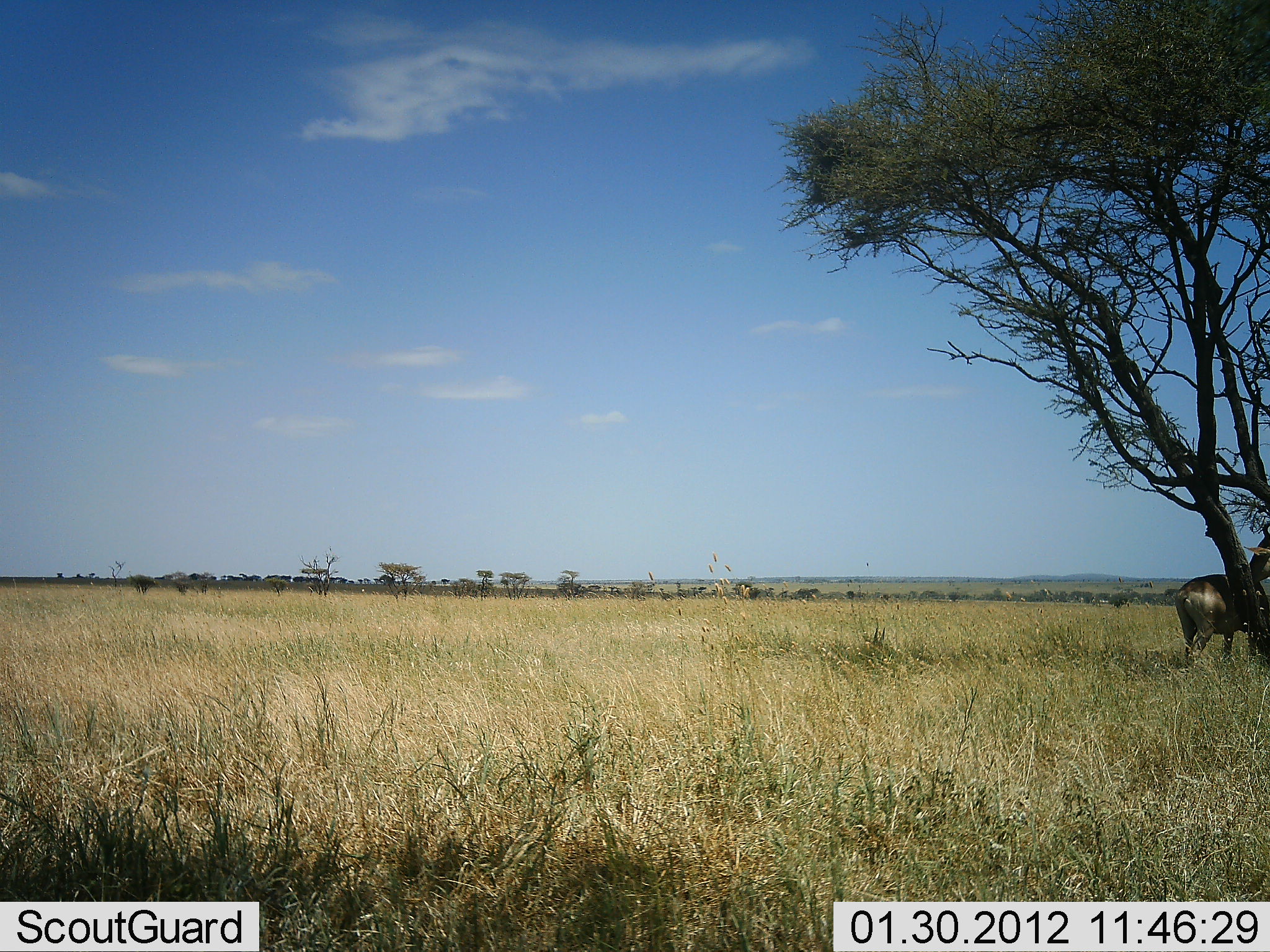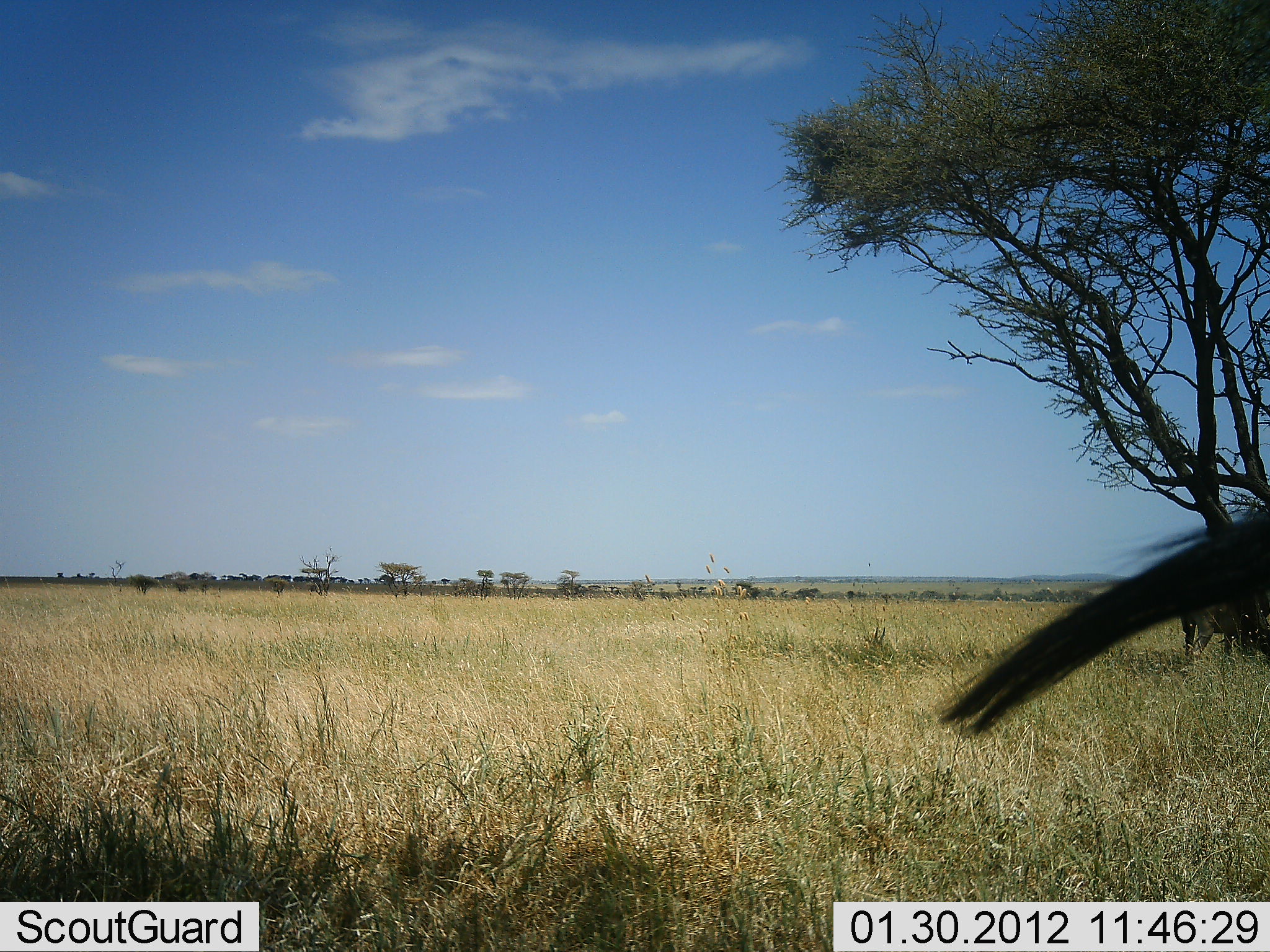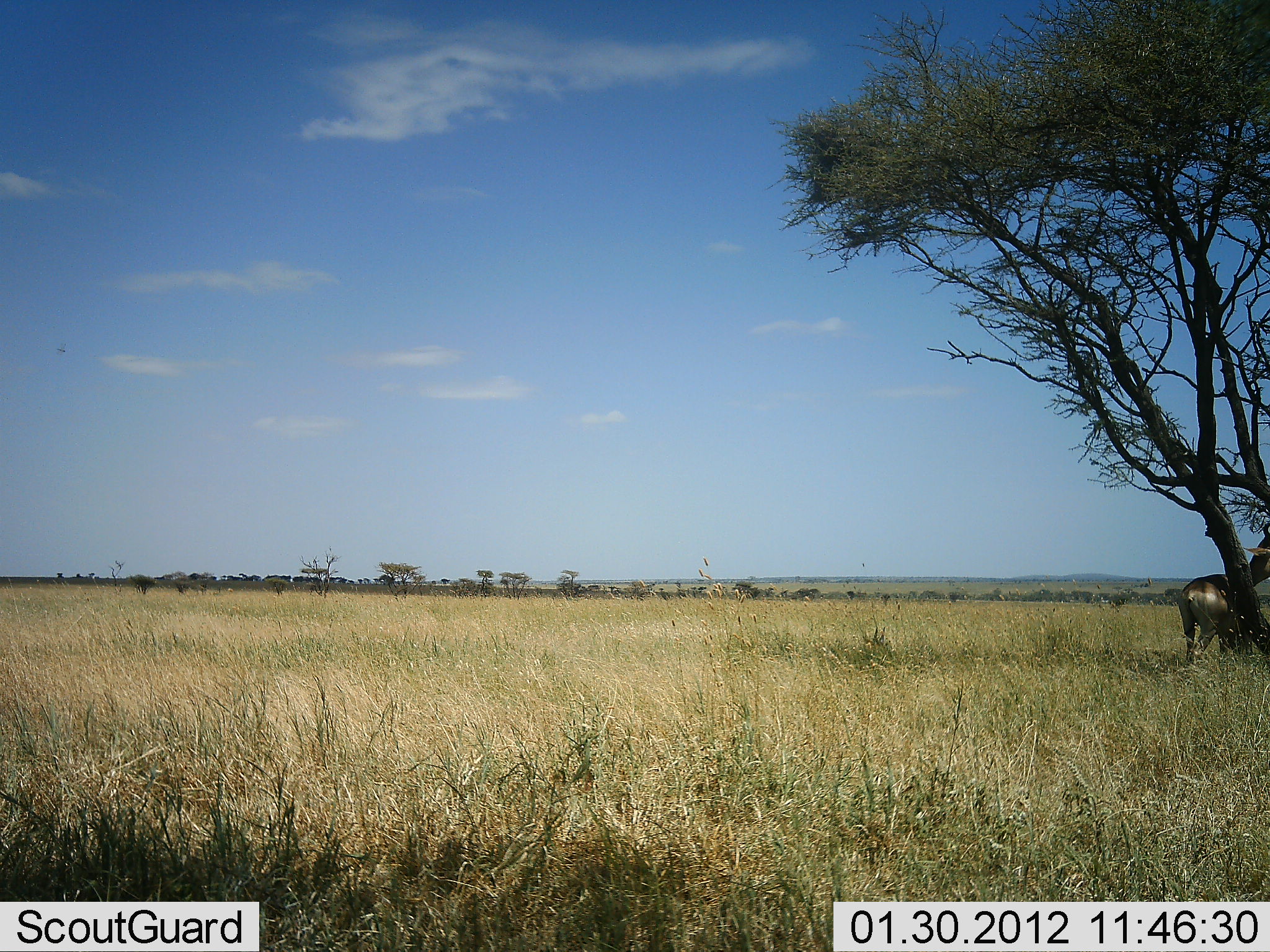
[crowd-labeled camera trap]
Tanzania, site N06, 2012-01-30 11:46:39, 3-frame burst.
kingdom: Animalia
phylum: Chordata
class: Mammalia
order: Artiodactyla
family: Bovidae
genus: Connochaetes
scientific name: Connochaetes taurinus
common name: blue wildebeest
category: wildebeest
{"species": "wildebeest (blue wildebeest) (Connochaetes taurinus)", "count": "2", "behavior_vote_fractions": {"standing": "76%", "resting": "0%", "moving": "12%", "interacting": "0%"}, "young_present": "0%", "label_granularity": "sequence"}